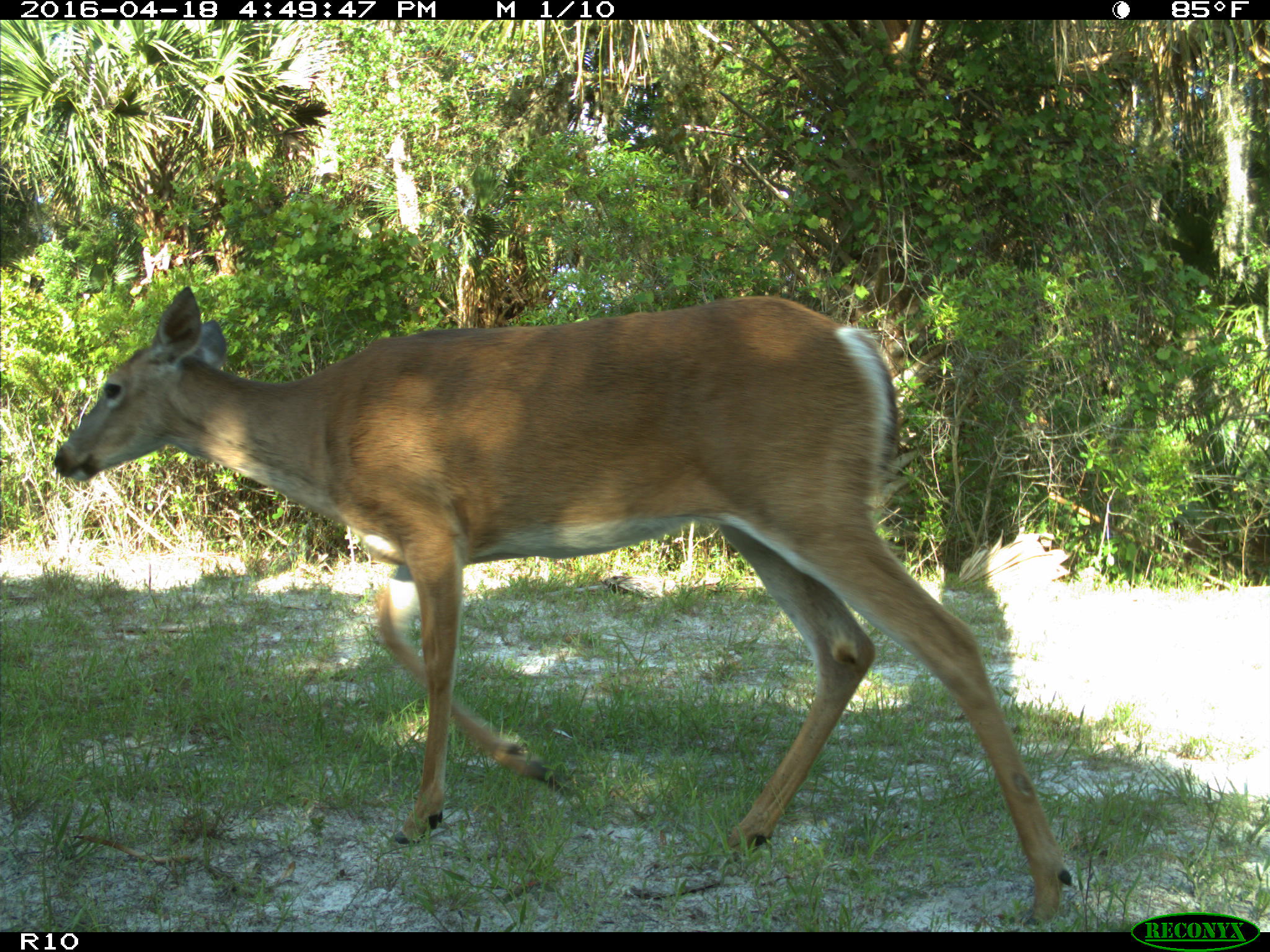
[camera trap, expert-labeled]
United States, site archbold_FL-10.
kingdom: Animalia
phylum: Chordata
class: Mammalia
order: Artiodactyla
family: Cervidae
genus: Odocoileus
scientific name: Odocoileus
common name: deer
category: unidentified deer